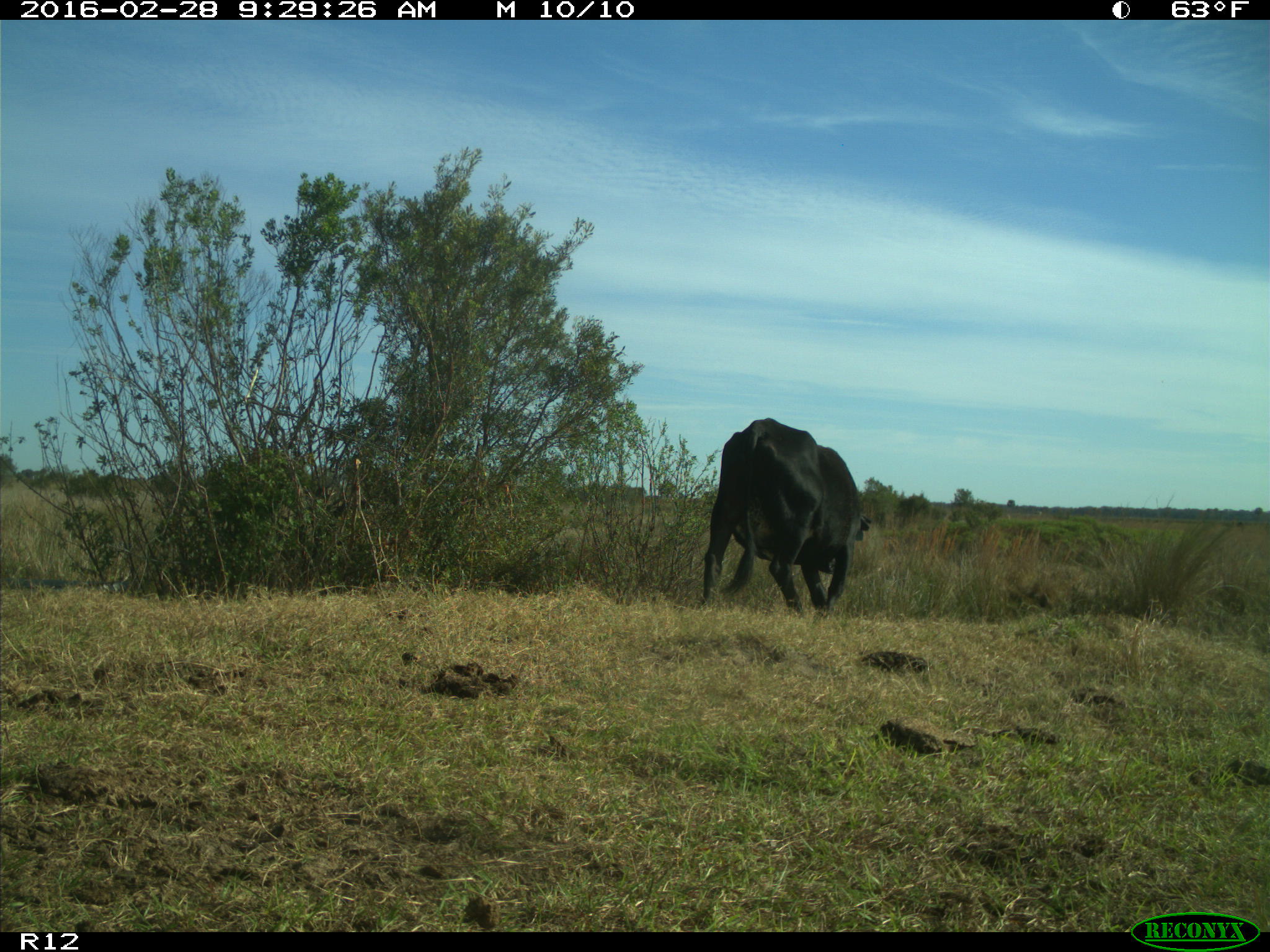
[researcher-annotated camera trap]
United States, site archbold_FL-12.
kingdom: Animalia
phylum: Chordata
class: Mammalia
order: Artiodactyla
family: Bovidae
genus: Bos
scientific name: Bos taurus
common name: domestic cow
Bos taurus (domestic cow).